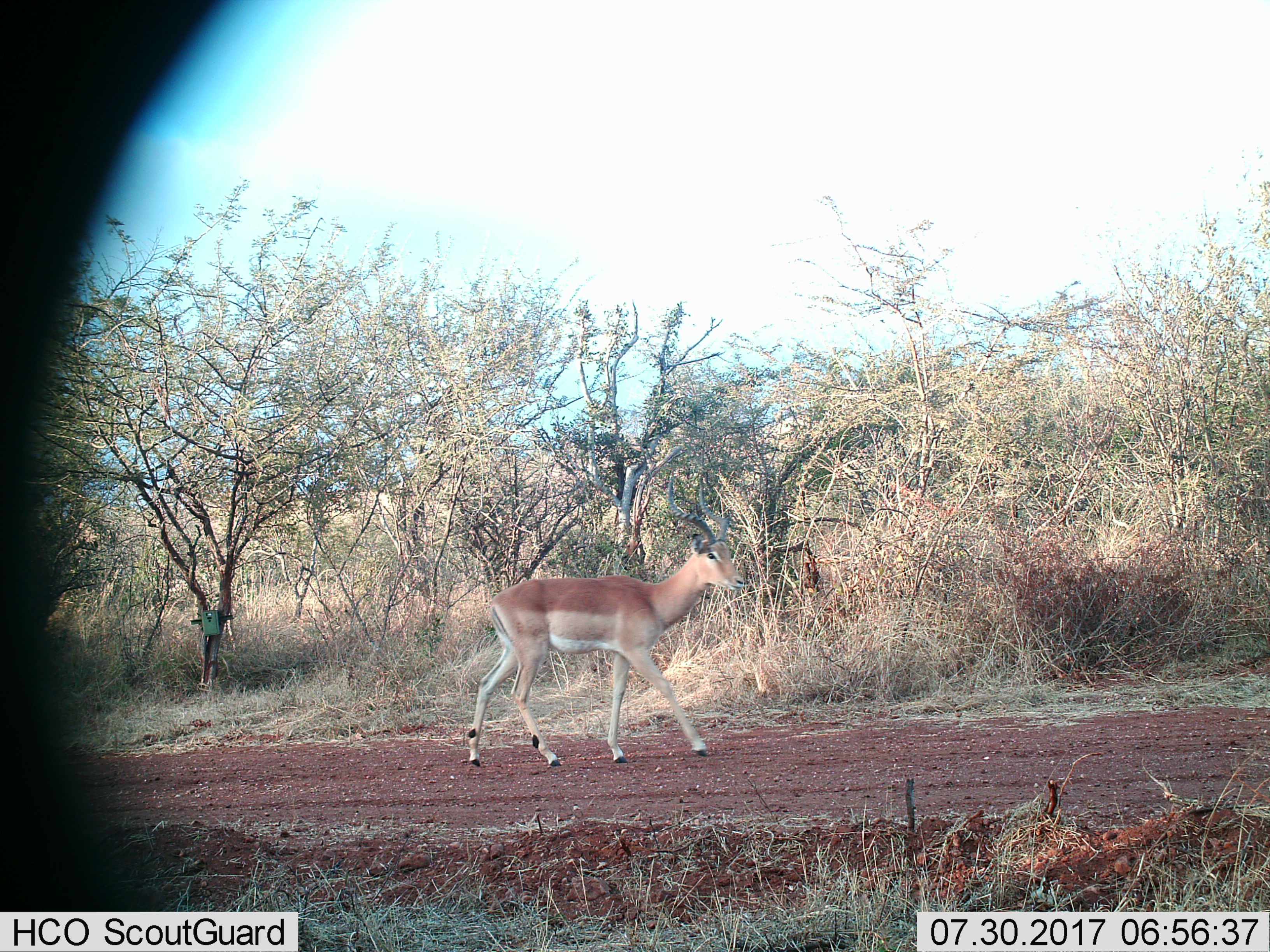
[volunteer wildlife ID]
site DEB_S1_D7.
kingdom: Animalia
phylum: Chordata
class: Mammalia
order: Artiodactyla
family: Bovidae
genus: Aepyceros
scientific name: Aepyceros melampus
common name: impala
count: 1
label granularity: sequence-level